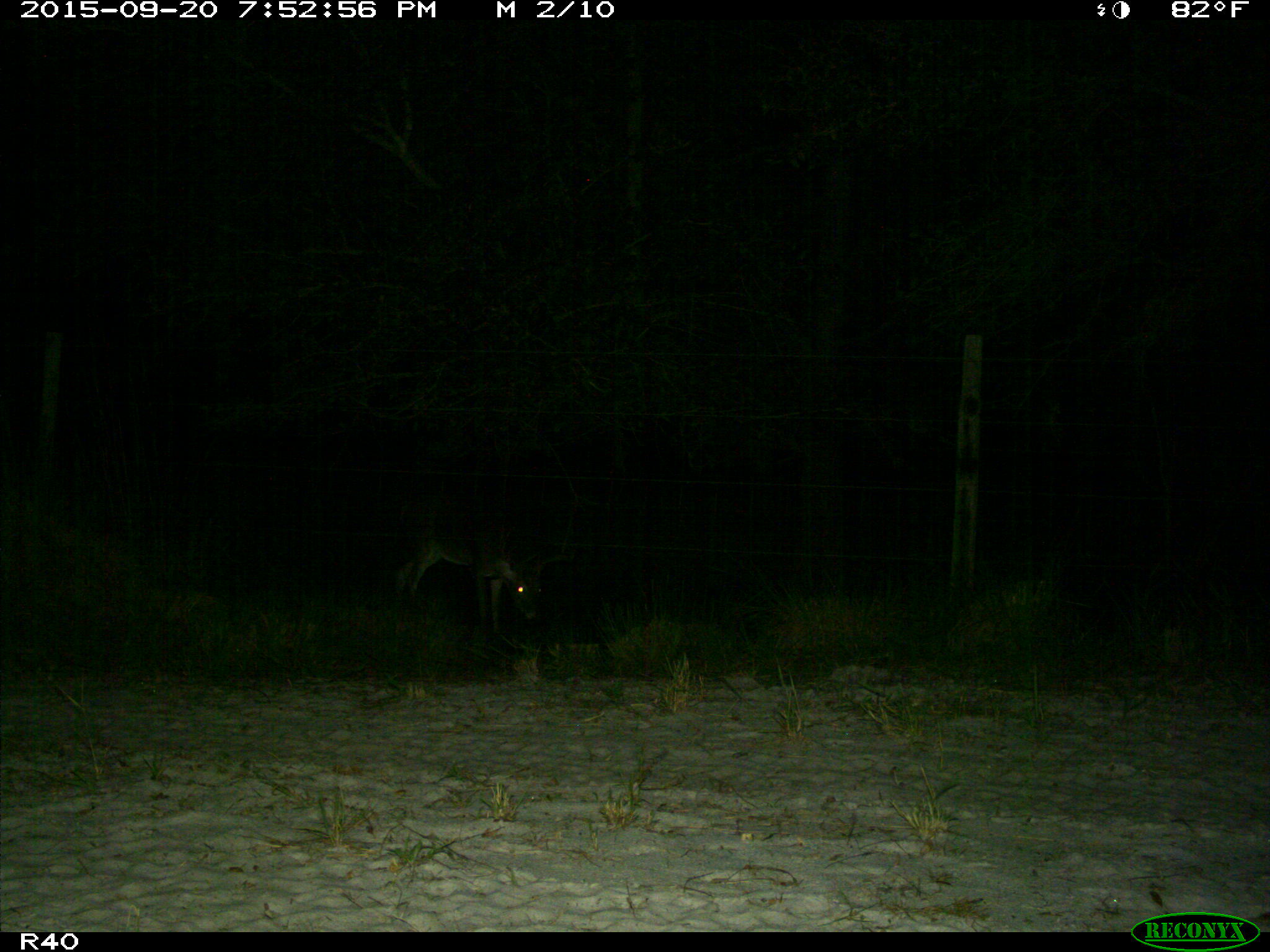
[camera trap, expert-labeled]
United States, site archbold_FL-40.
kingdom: Animalia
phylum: Chordata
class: Mammalia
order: Artiodactyla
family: Cervidae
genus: Odocoileus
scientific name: Odocoileus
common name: deer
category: unidentified deer